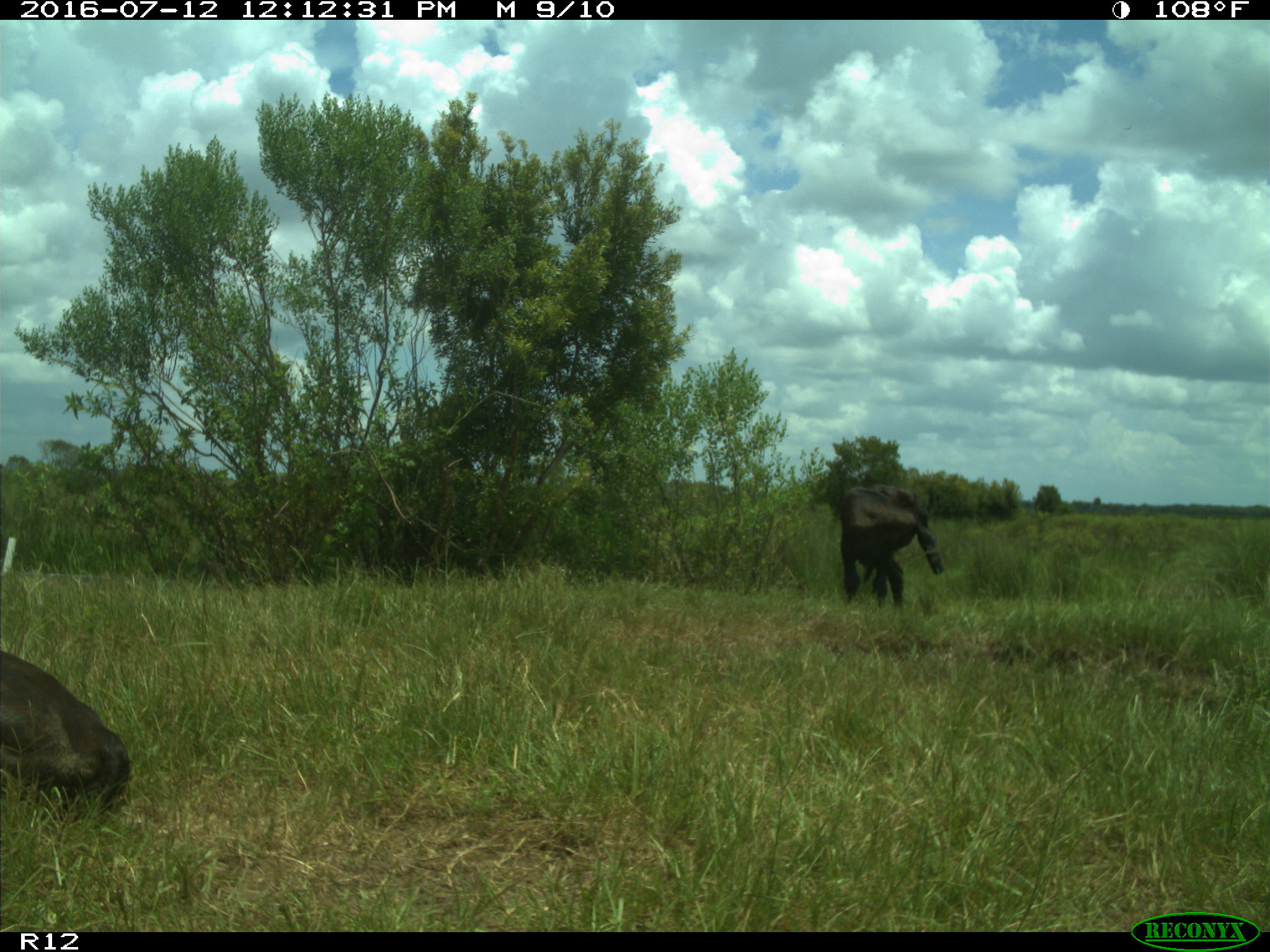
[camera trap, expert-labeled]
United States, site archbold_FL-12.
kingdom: Animalia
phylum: Chordata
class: Mammalia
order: Artiodactyla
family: Bovidae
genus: Bos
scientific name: Bos taurus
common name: domestic cow